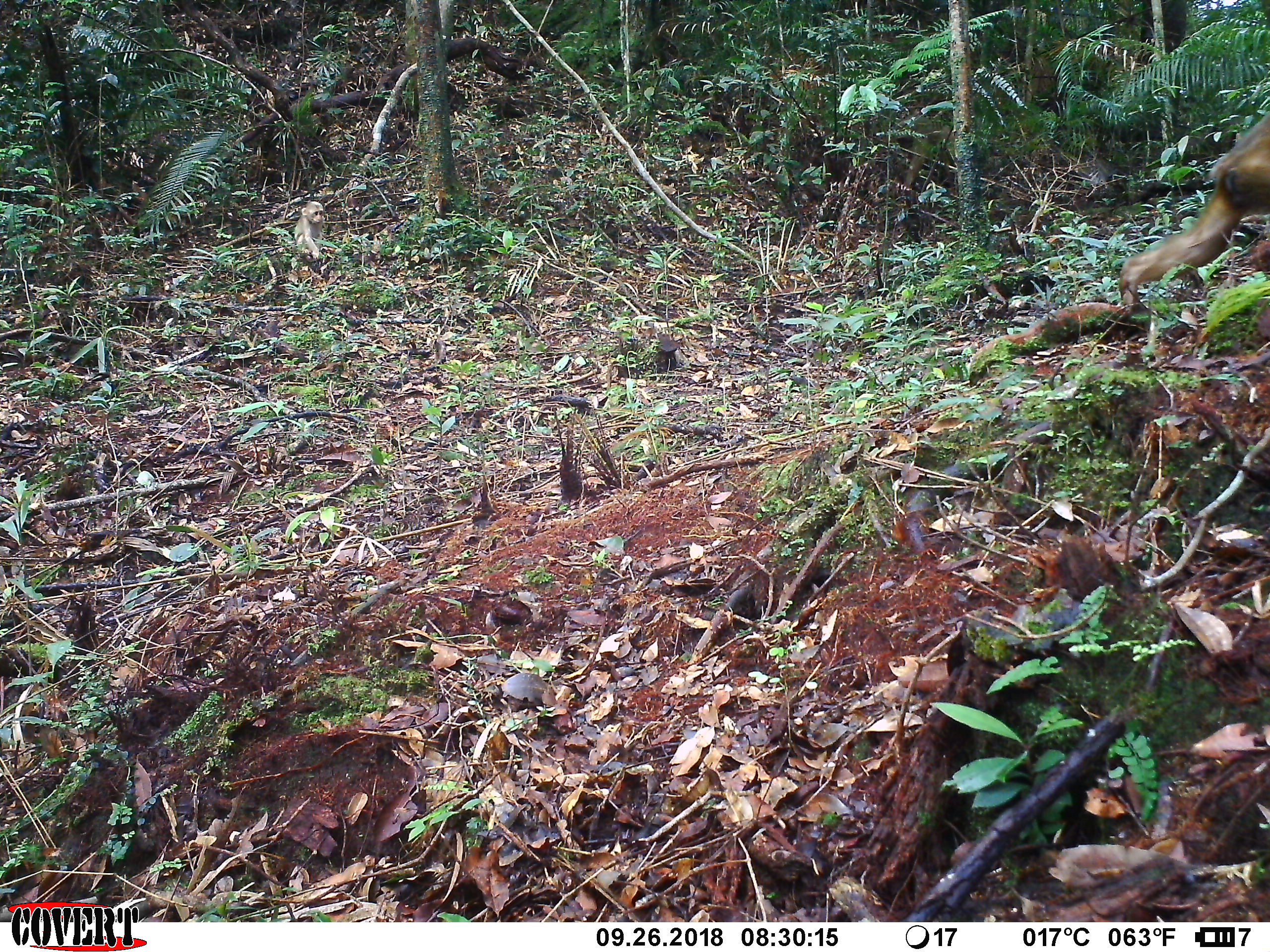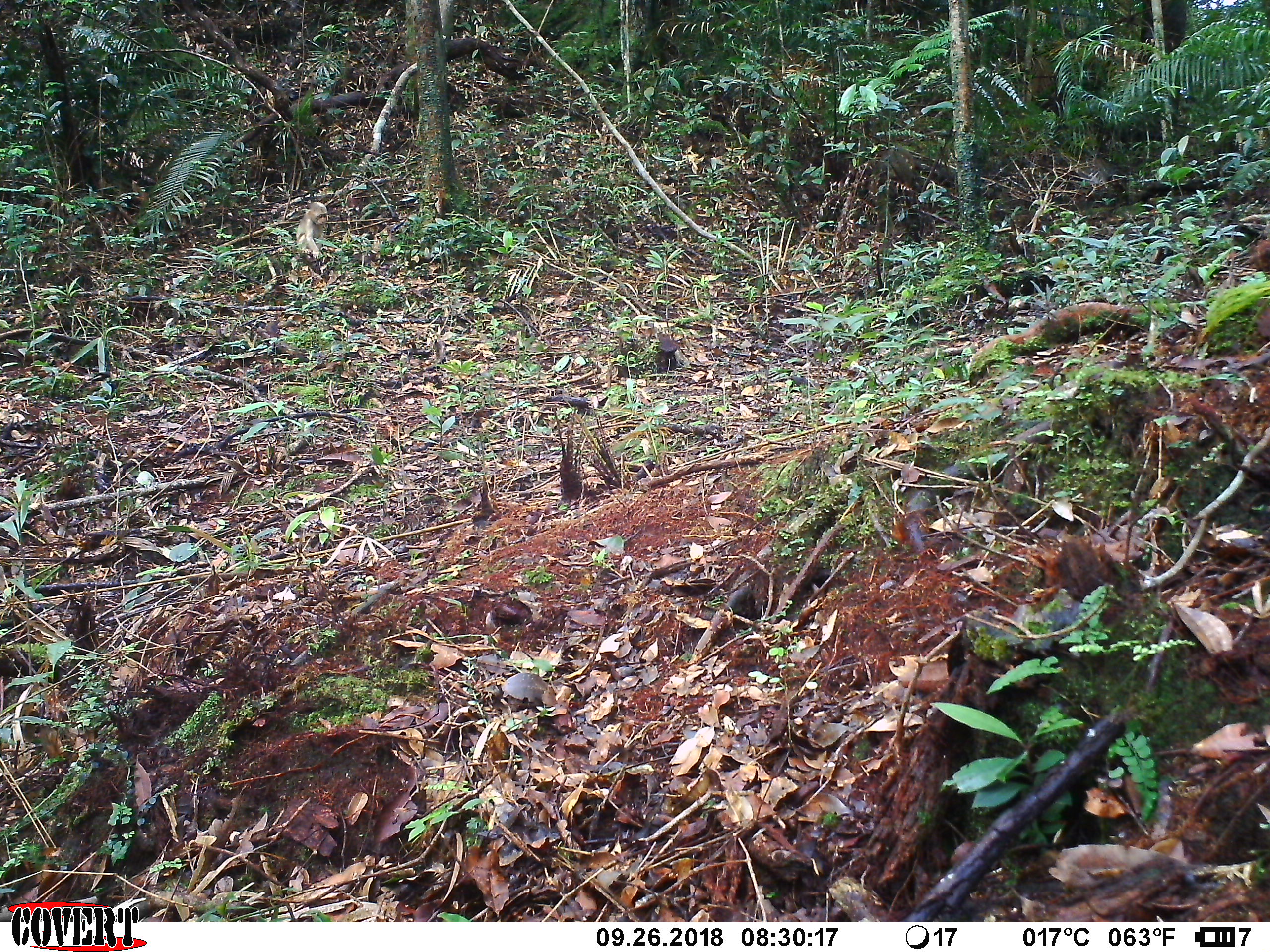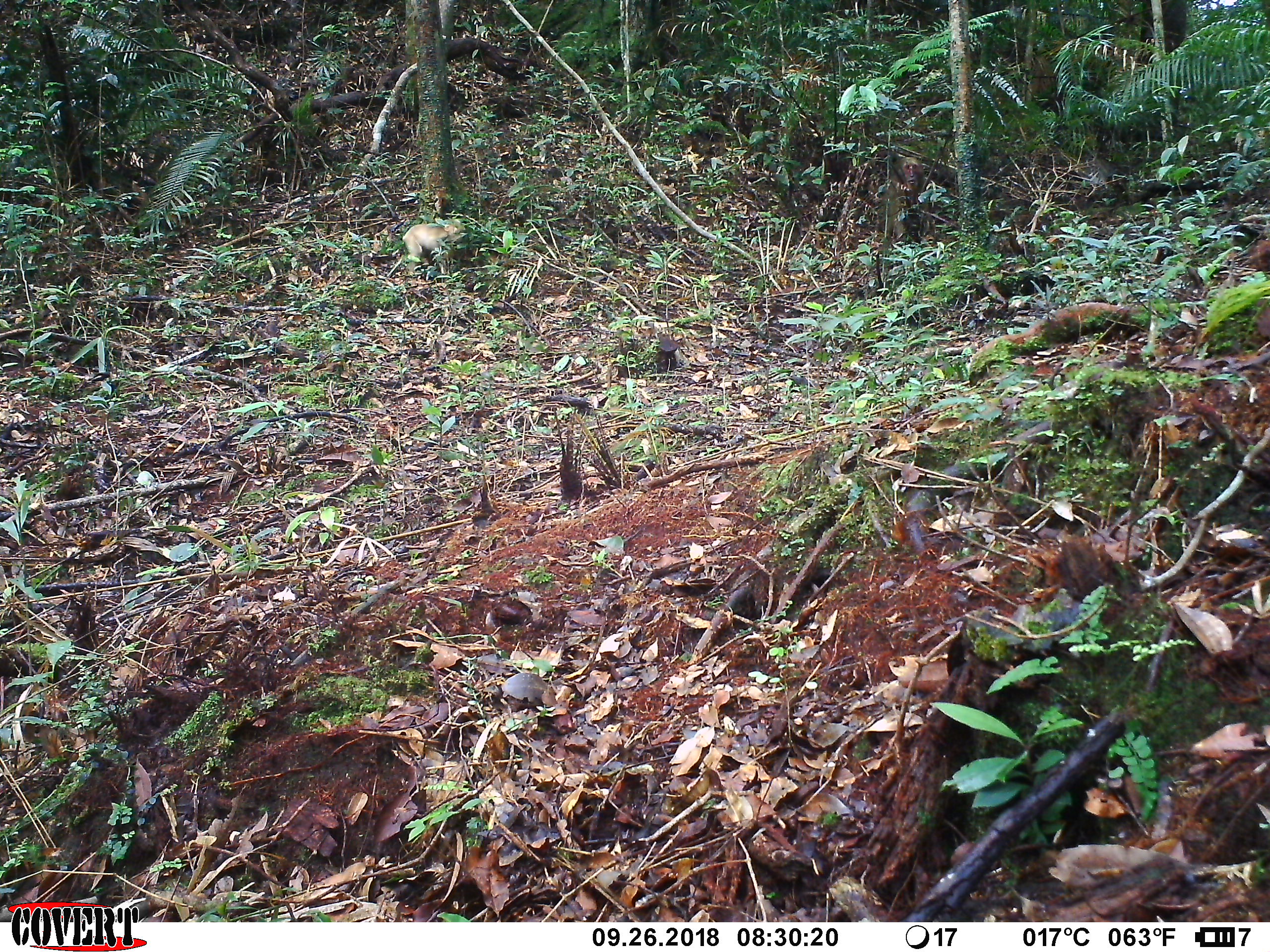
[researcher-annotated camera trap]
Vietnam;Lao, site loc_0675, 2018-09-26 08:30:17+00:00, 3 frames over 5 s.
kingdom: Animalia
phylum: Chordata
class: Mammalia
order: Primates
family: Cercopithecidae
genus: Macaca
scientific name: Macaca arctoides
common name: stump-tailed macaque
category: stump tailed macaque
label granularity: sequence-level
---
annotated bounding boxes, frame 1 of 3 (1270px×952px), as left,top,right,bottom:
stump tailed macaque: 1117,106,1270,306; 294,201,324,259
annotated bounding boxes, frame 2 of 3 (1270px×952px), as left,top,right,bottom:
stump tailed macaque: 296,201,327,260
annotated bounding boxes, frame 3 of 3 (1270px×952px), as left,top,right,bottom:
stump tailed macaque: 880,157,935,235; 402,219,465,273